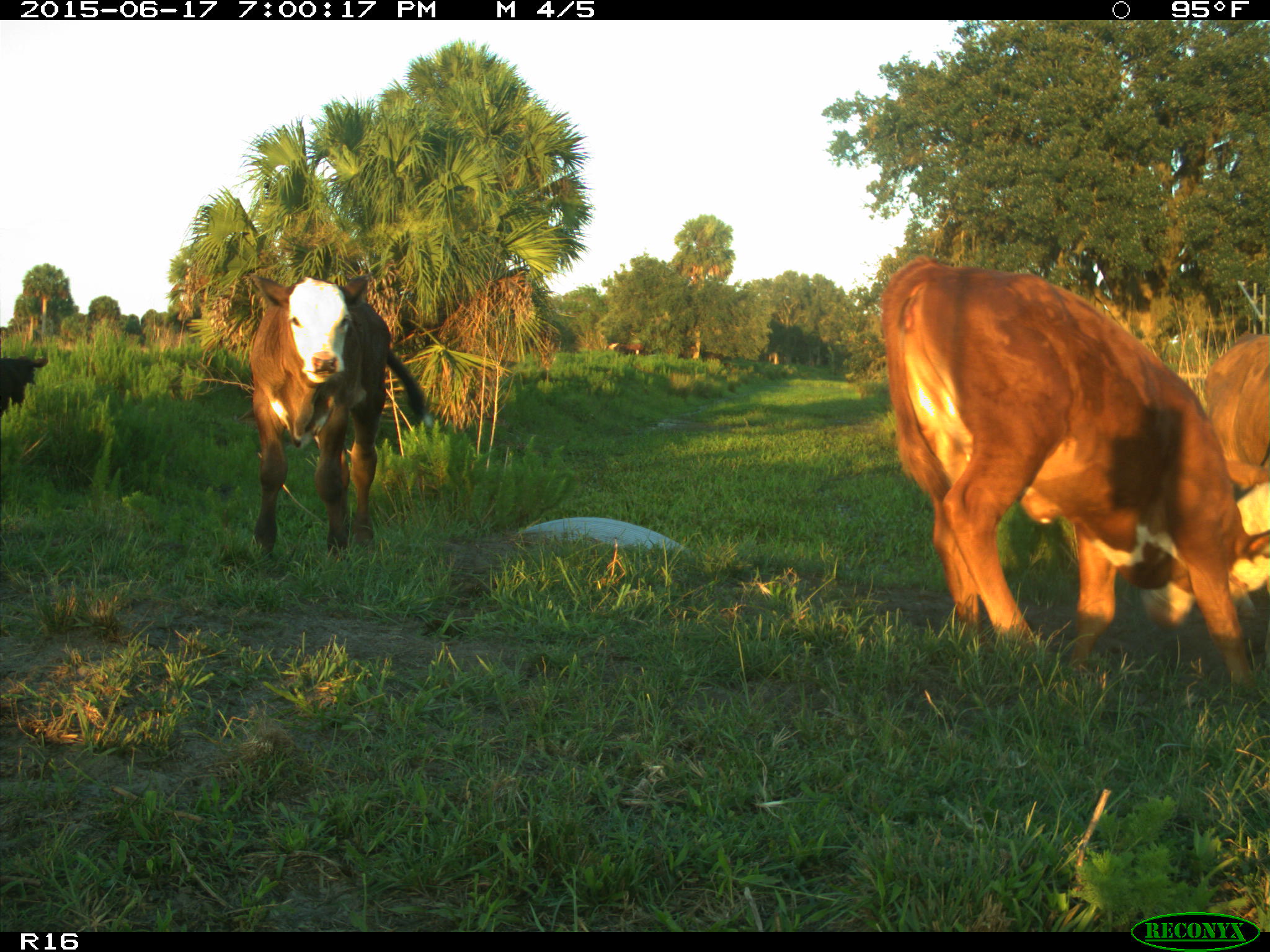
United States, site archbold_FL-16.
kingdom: Animalia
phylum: Chordata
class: Mammalia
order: Artiodactyla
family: Bovidae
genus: Bos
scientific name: Bos taurus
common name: domestic cow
Bos taurus (domestic cow).